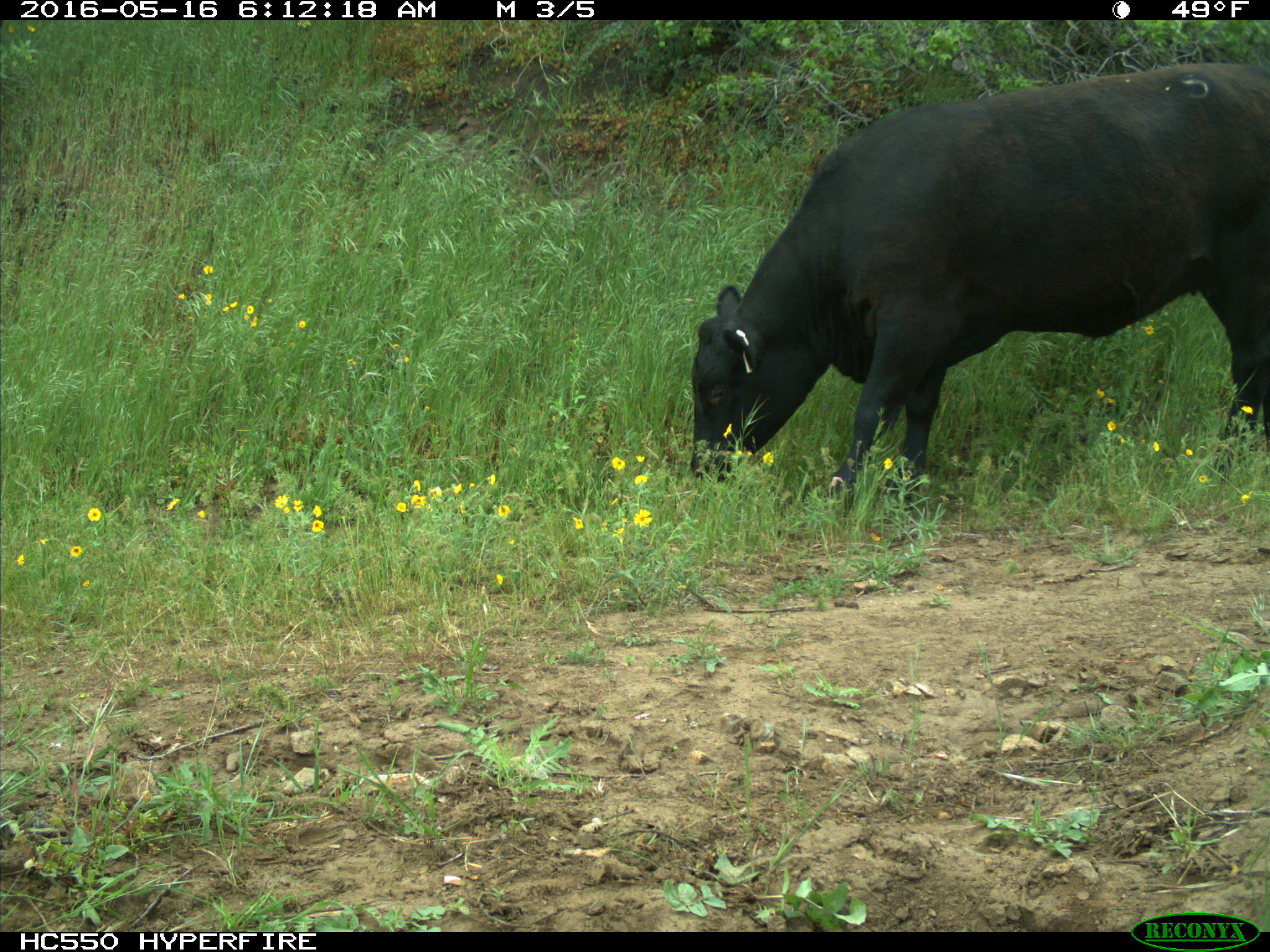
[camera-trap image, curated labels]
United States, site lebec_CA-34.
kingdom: Animalia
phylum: Chordata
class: Mammalia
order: Artiodactyla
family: Bovidae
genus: Bos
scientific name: Bos taurus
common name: domestic cow